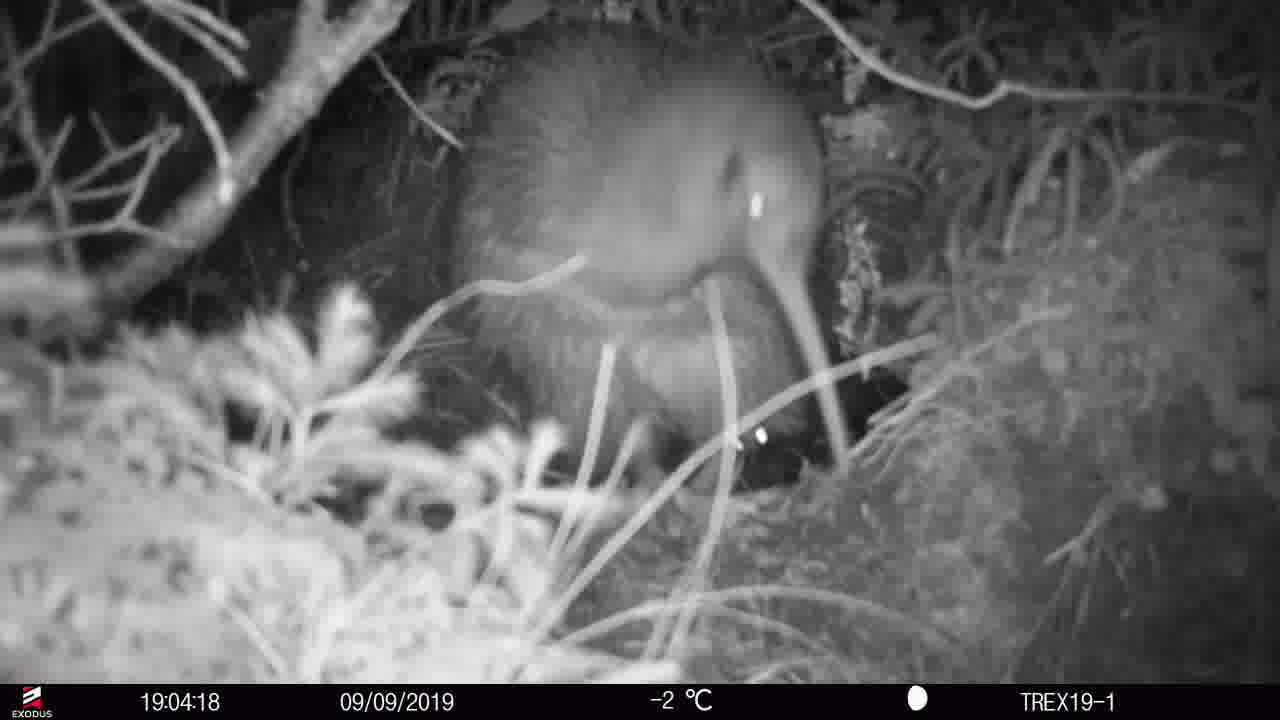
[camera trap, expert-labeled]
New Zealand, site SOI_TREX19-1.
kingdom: Animalia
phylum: Chordata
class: Aves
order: Apterygiformes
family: Apterygidae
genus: Apteryx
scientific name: Apteryx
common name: kiwi